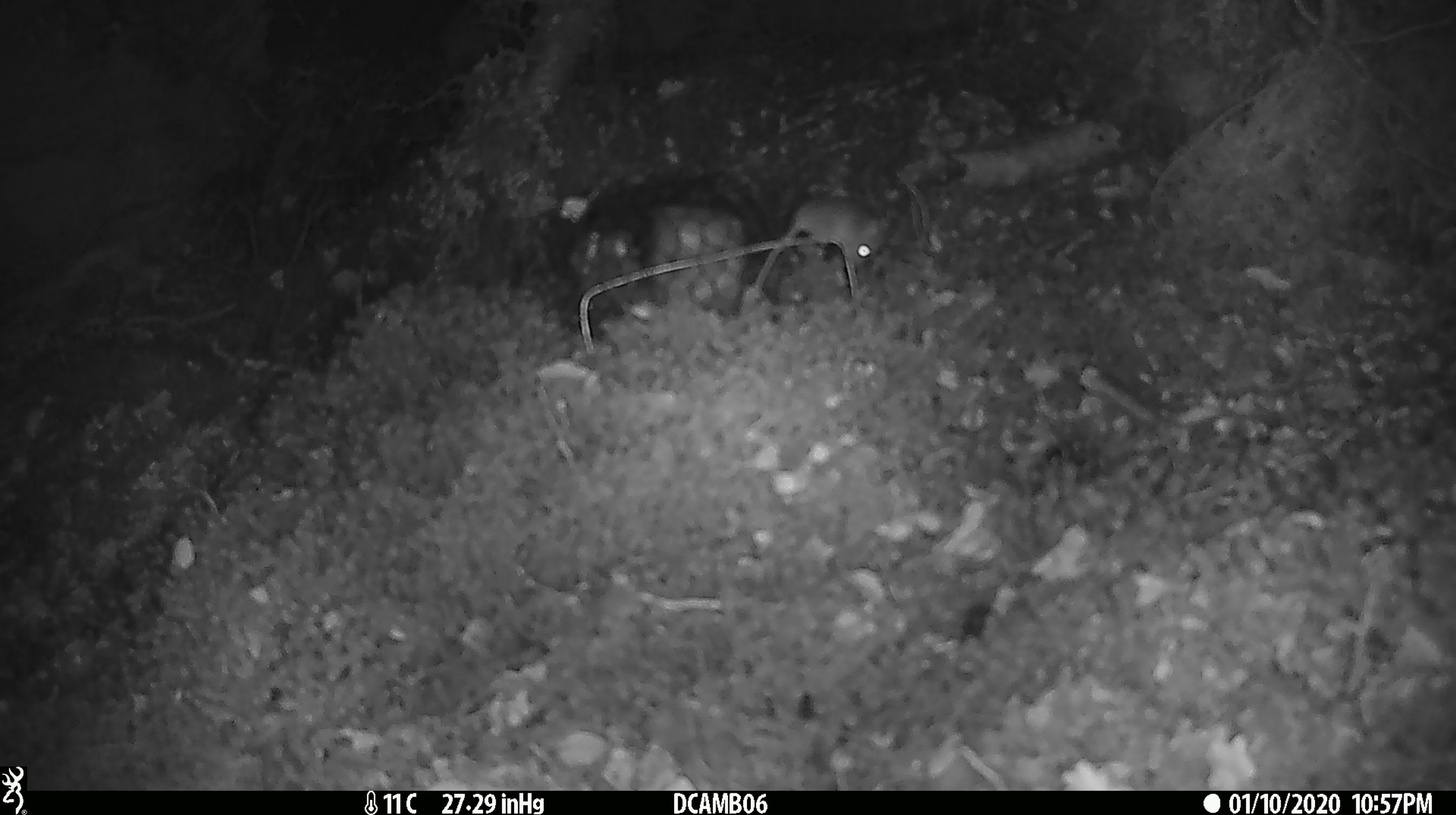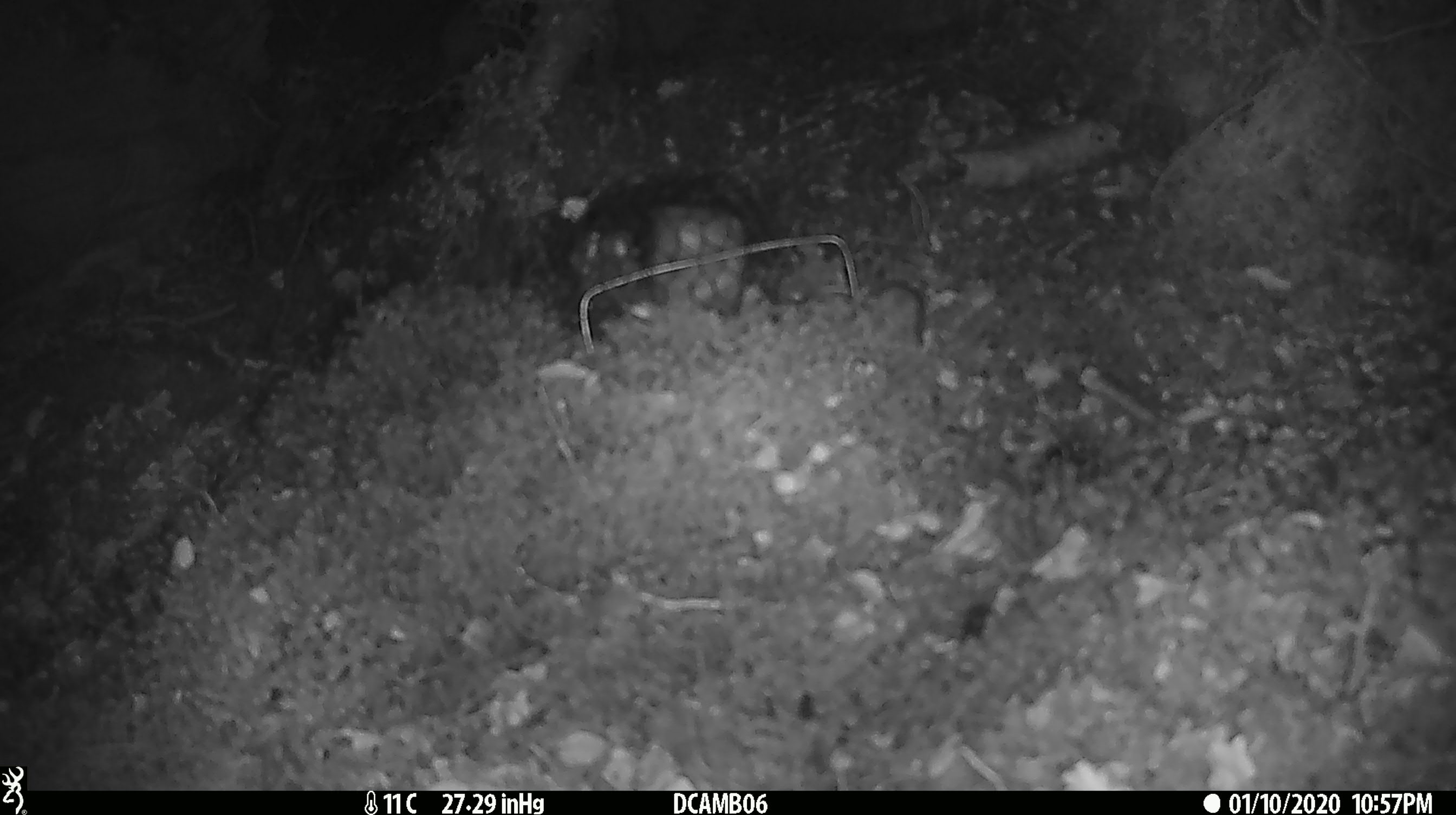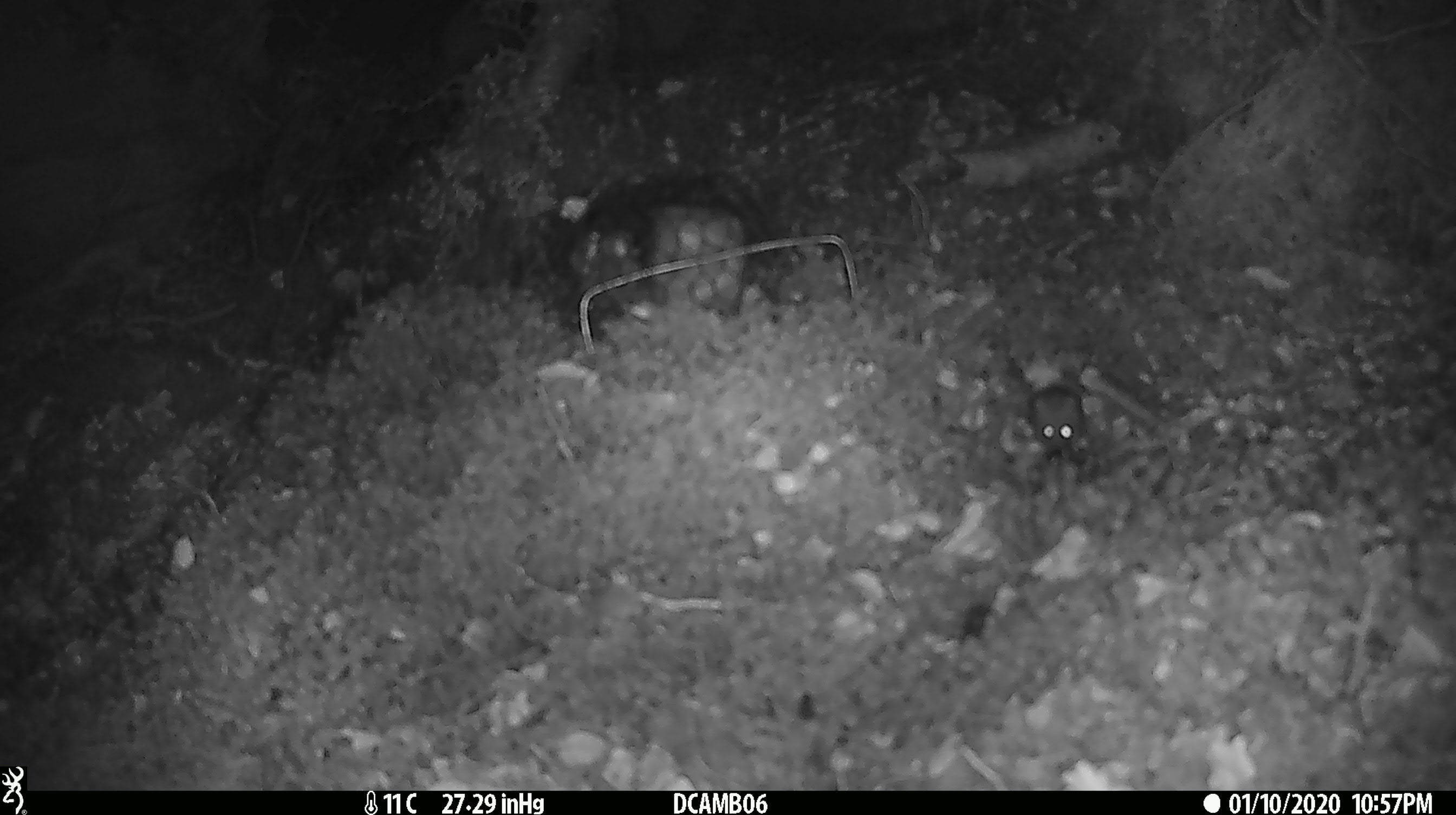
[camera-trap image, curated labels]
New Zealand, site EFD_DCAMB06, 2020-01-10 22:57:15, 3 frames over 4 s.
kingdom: Animalia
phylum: Chordata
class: Mammalia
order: Rodentia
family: Muridae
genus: Mus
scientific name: Mus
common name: mouse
Mouse (Mus).